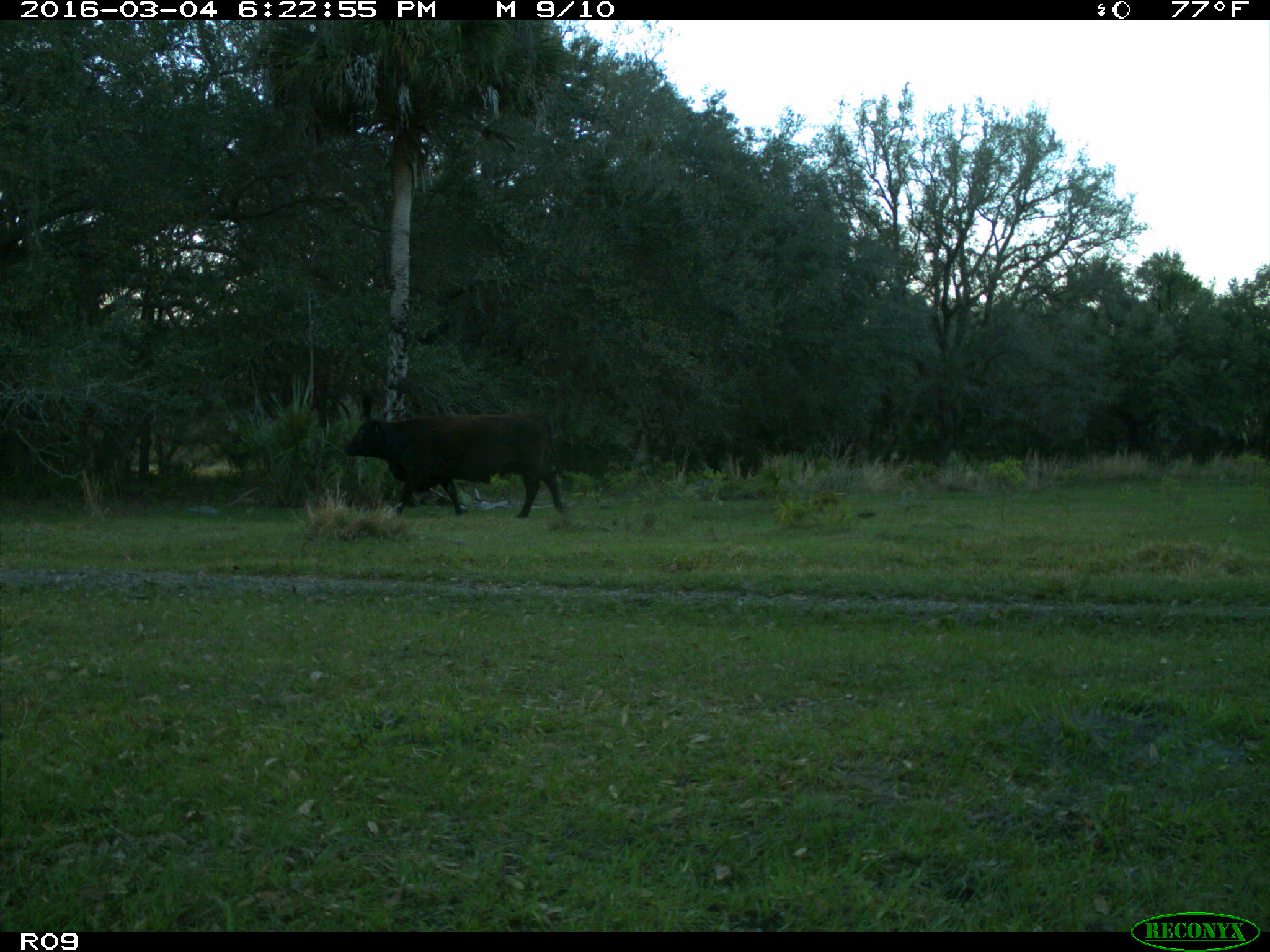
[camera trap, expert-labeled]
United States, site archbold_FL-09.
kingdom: Animalia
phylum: Chordata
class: Mammalia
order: Artiodactyla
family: Bovidae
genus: Bos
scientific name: Bos taurus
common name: domestic cow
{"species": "Bos taurus (domestic cow)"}